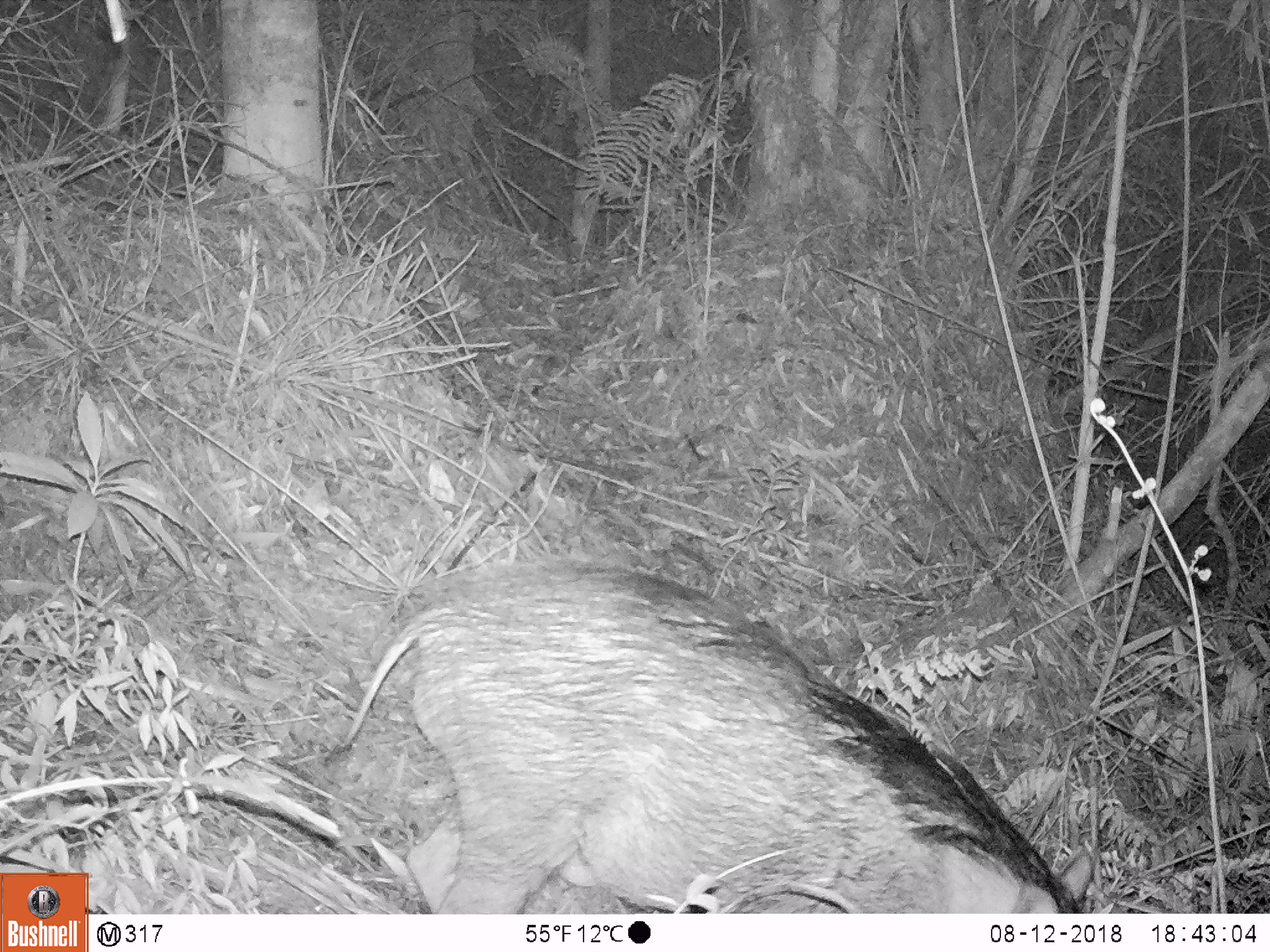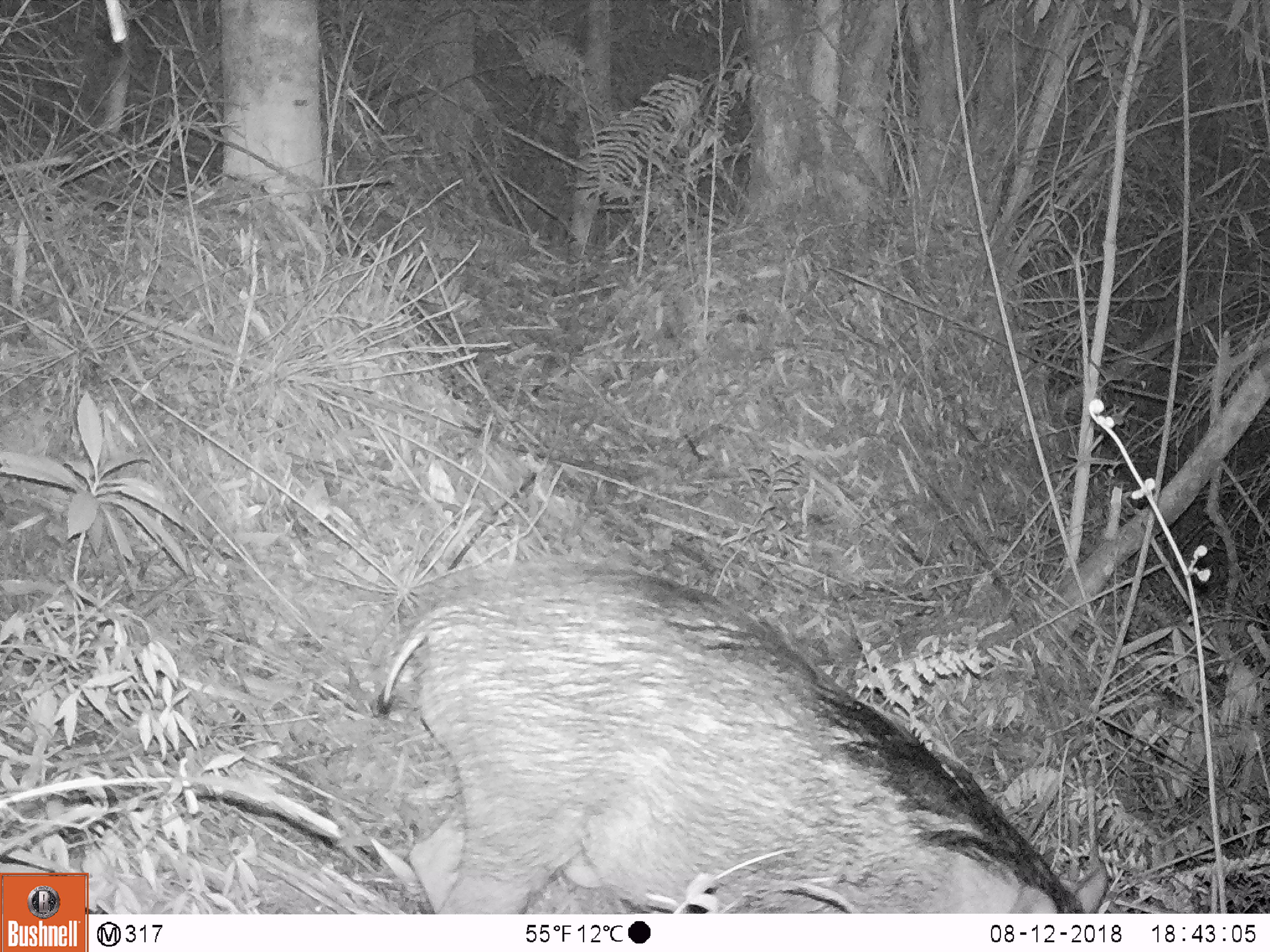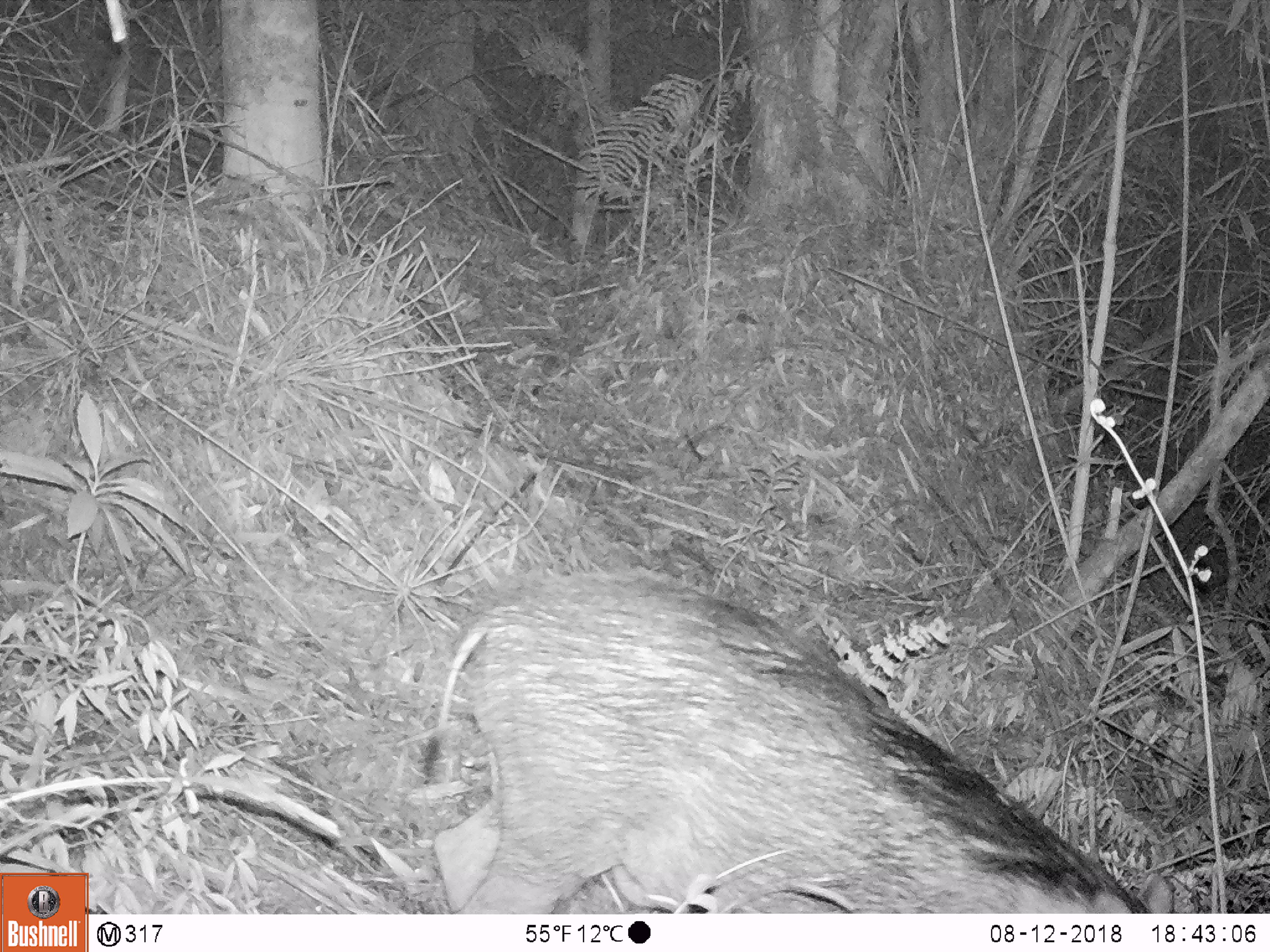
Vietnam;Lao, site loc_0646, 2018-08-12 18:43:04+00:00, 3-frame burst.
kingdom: Animalia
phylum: Chordata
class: Mammalia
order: Artiodactyla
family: Suidae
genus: Sus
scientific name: Sus scrofa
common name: eurasian wild pig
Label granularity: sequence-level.